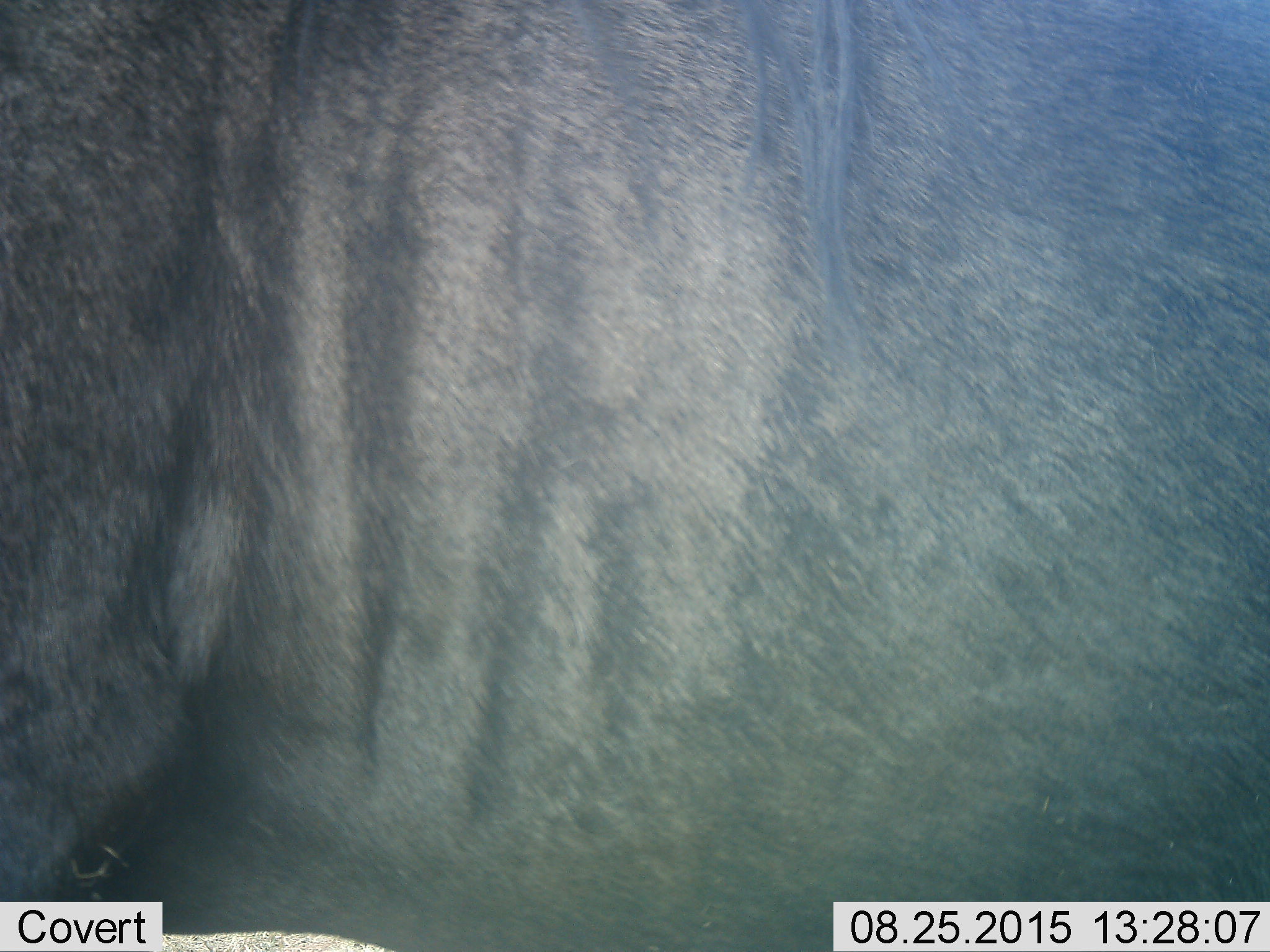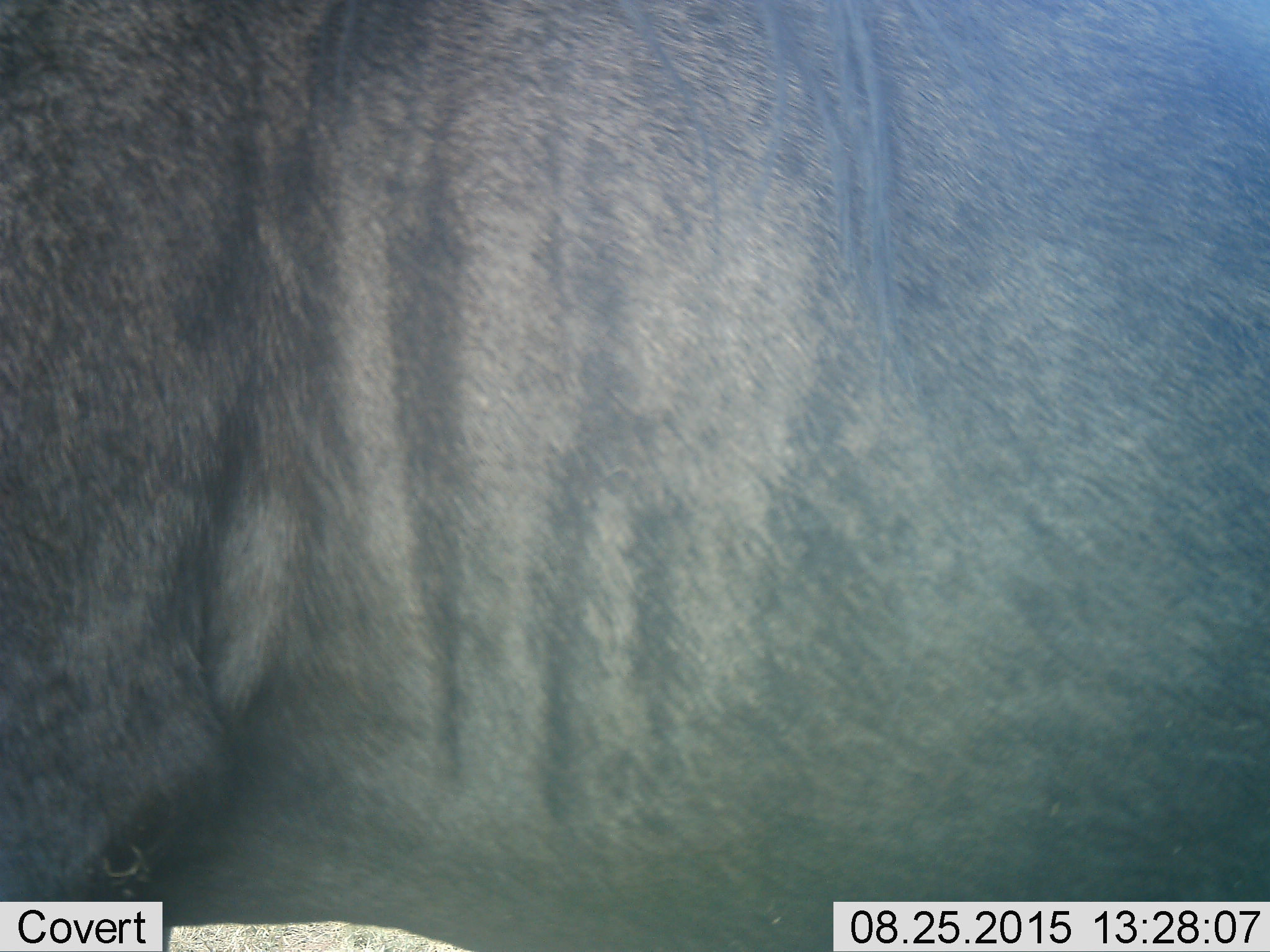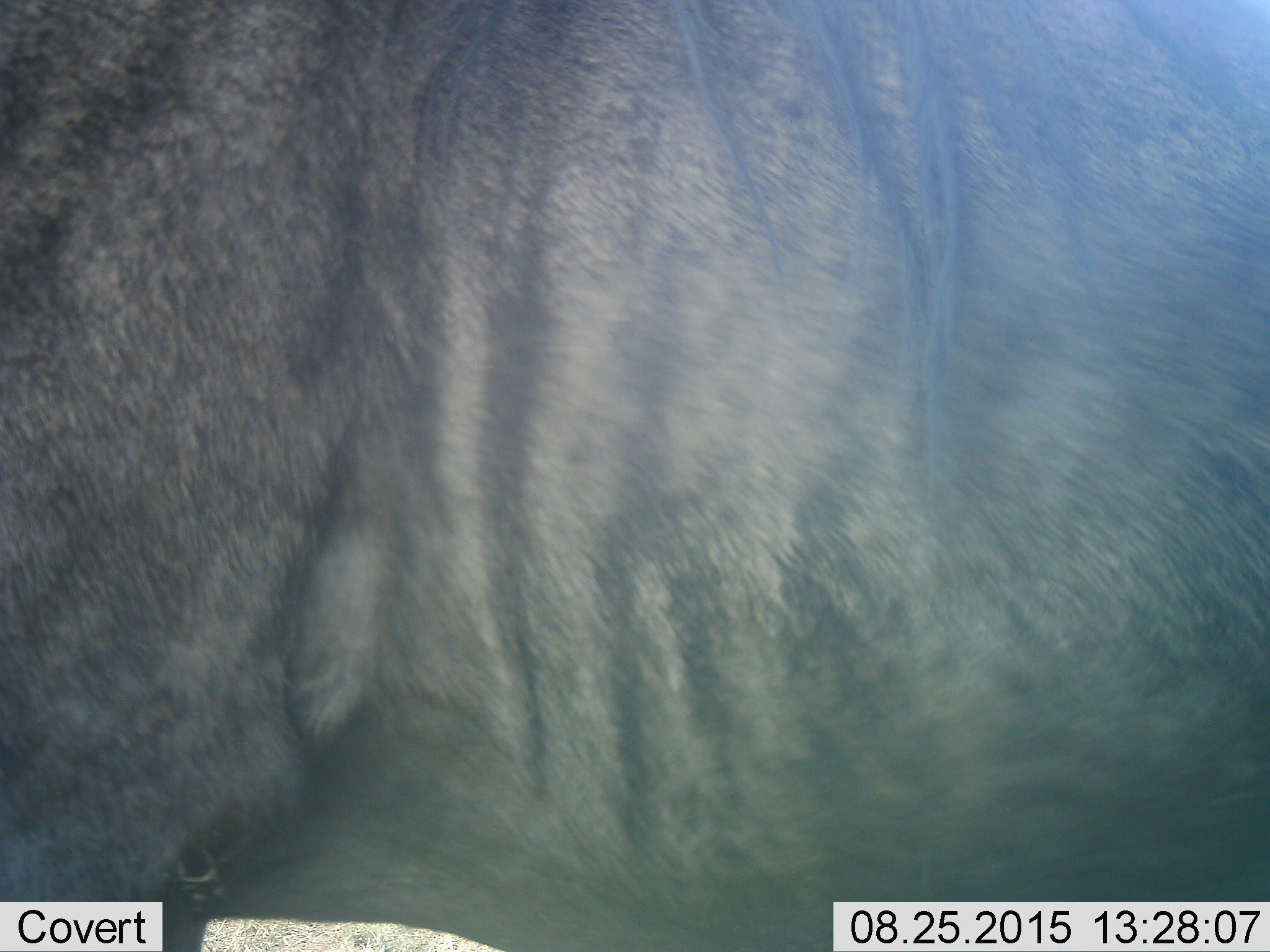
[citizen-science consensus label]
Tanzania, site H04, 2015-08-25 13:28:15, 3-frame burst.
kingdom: Animalia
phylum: Chordata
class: Mammalia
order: Artiodactyla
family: Bovidae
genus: Connochaetes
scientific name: Connochaetes taurinus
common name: blue wildebeest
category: wildebeest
Wildebeest (blue wildebeest) (Connochaetes taurinus), count 1. Behavior (volunteer vote fractions): standing 67%, resting 0%, moving 50%, interacting 0%. Young present (vote fraction): 0%. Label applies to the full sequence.